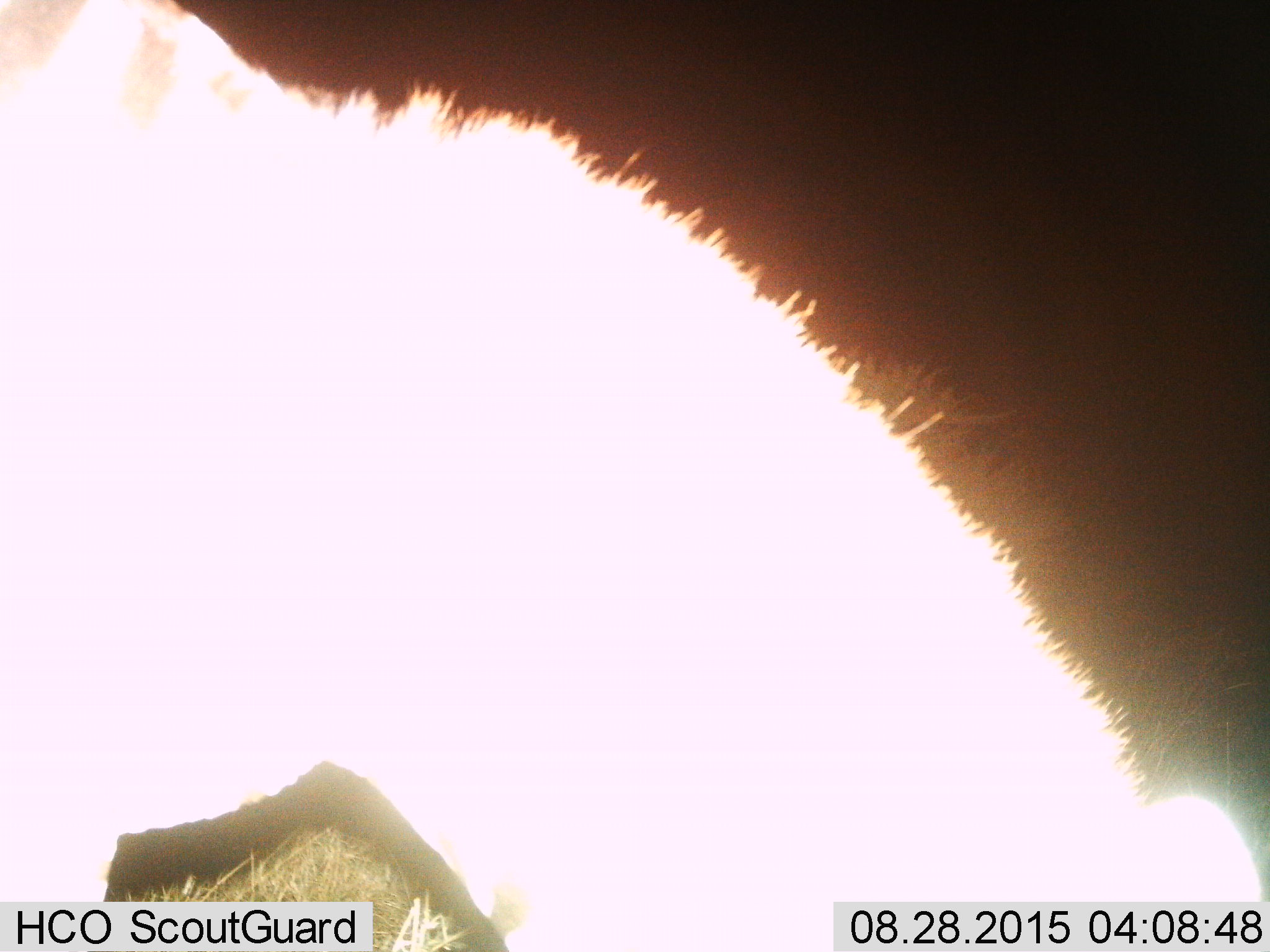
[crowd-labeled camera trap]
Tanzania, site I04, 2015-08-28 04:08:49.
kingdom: Animalia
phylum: Chordata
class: Mammalia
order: Perissodactyla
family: Equidae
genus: Equus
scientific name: Equus quagga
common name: plains zebra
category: zebra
Zebra (plains zebra) (Equus quagga), count 1. Behavior (volunteer vote fractions): standing 33%, resting 0%, moving 0%, interacting 0%. Young present (vote fraction): 0%. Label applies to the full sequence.